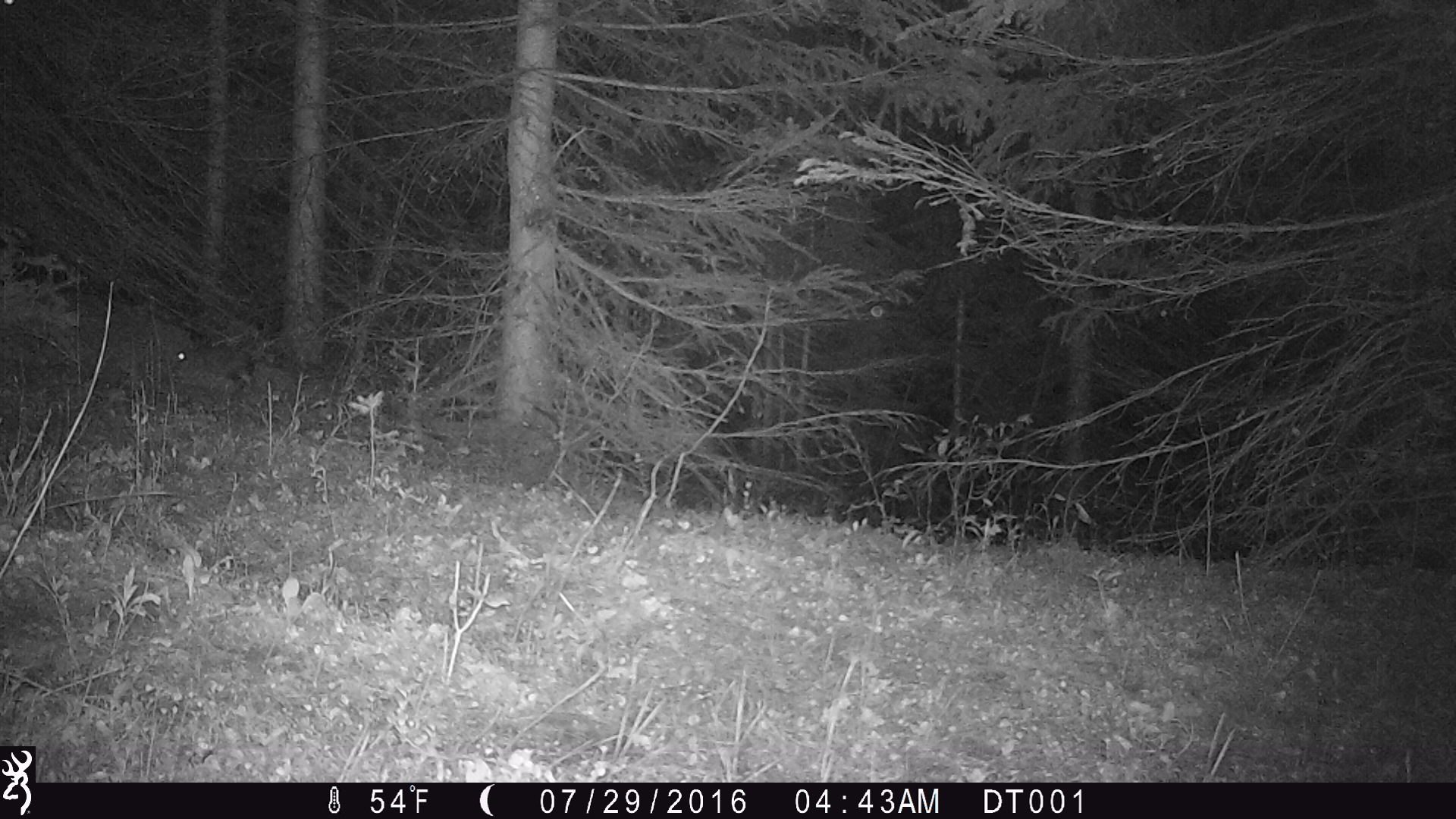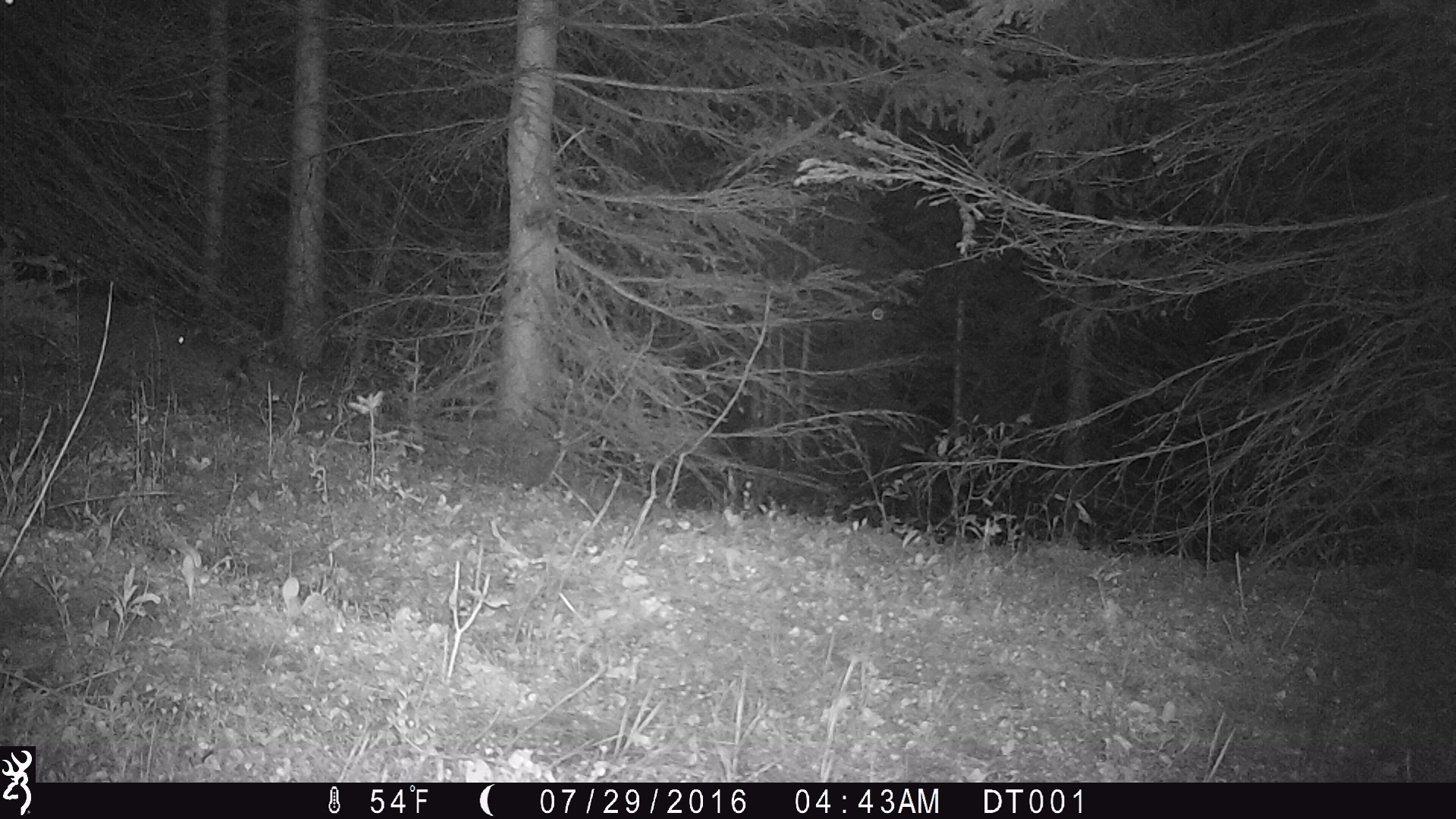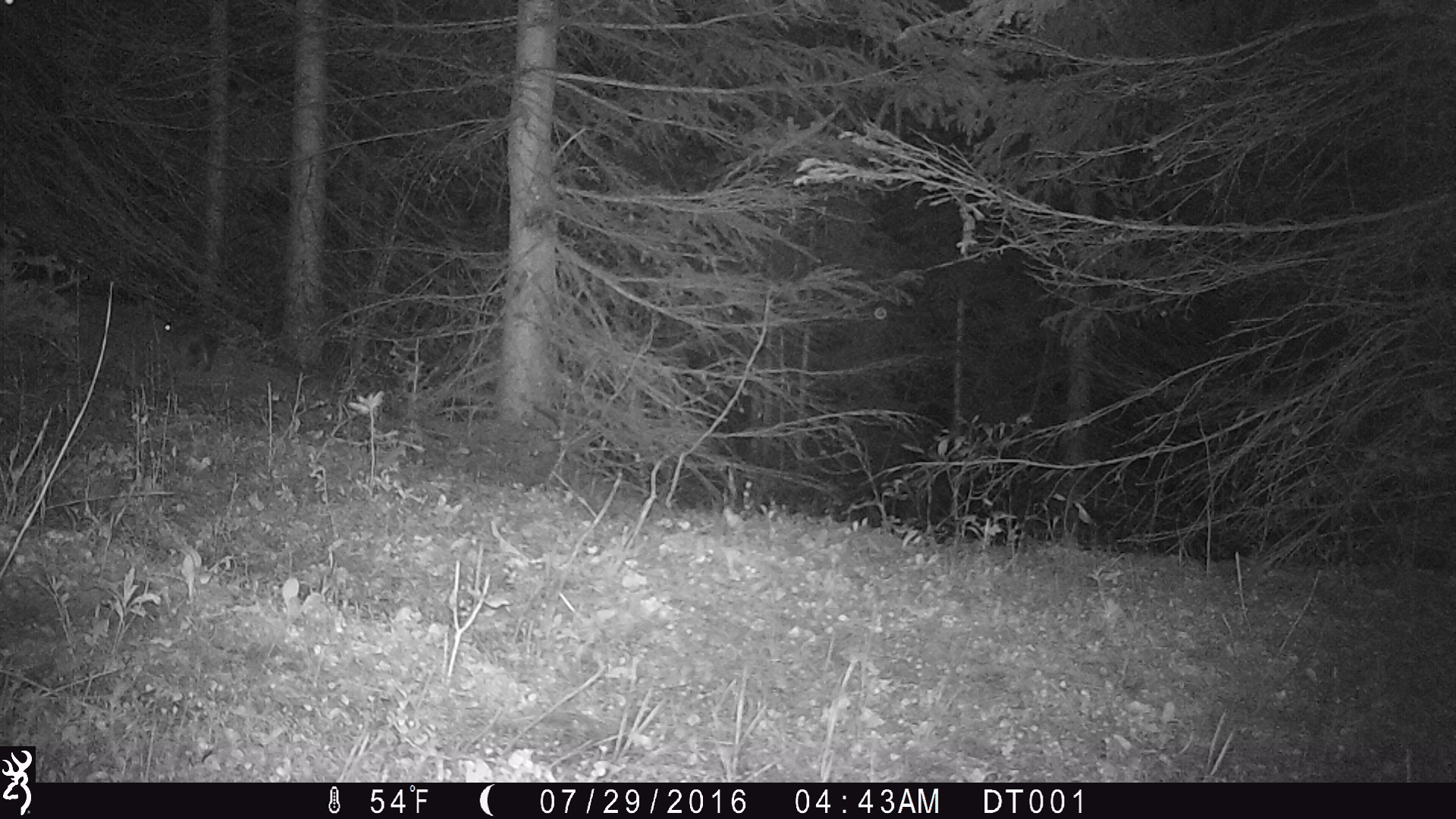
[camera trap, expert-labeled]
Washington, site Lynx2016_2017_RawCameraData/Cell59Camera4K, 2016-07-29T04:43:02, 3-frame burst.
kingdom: Animalia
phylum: Chordata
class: Mammalia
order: Lagomorpha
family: Leporidae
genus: Lepus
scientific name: Lepus americanus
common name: snowshoe hare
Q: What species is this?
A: Lepus americanus (snowshoe hare).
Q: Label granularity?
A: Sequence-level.